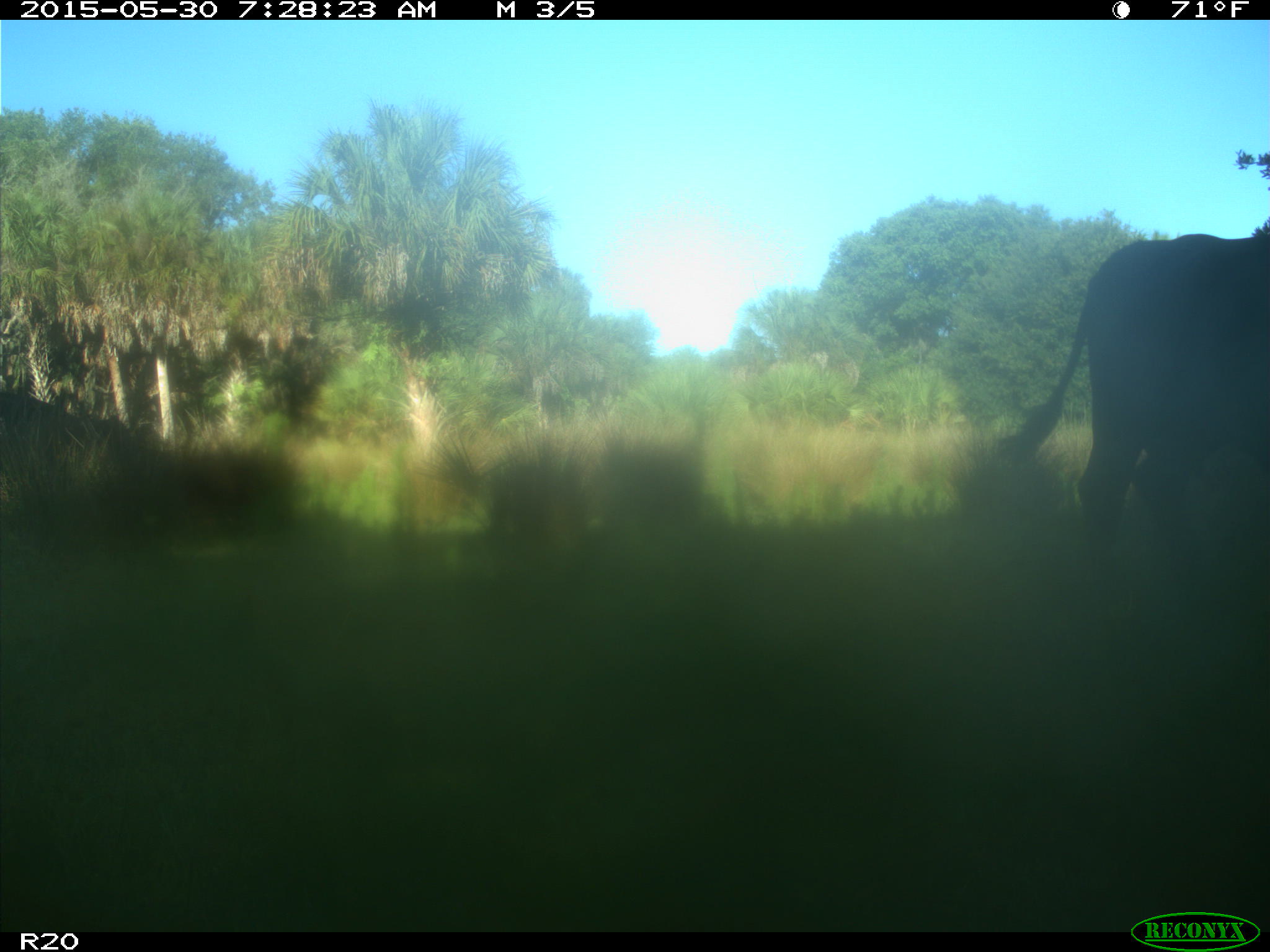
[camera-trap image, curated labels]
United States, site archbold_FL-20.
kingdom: Animalia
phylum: Chordata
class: Mammalia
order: Artiodactyla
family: Bovidae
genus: Bos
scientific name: Bos taurus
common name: domestic cow